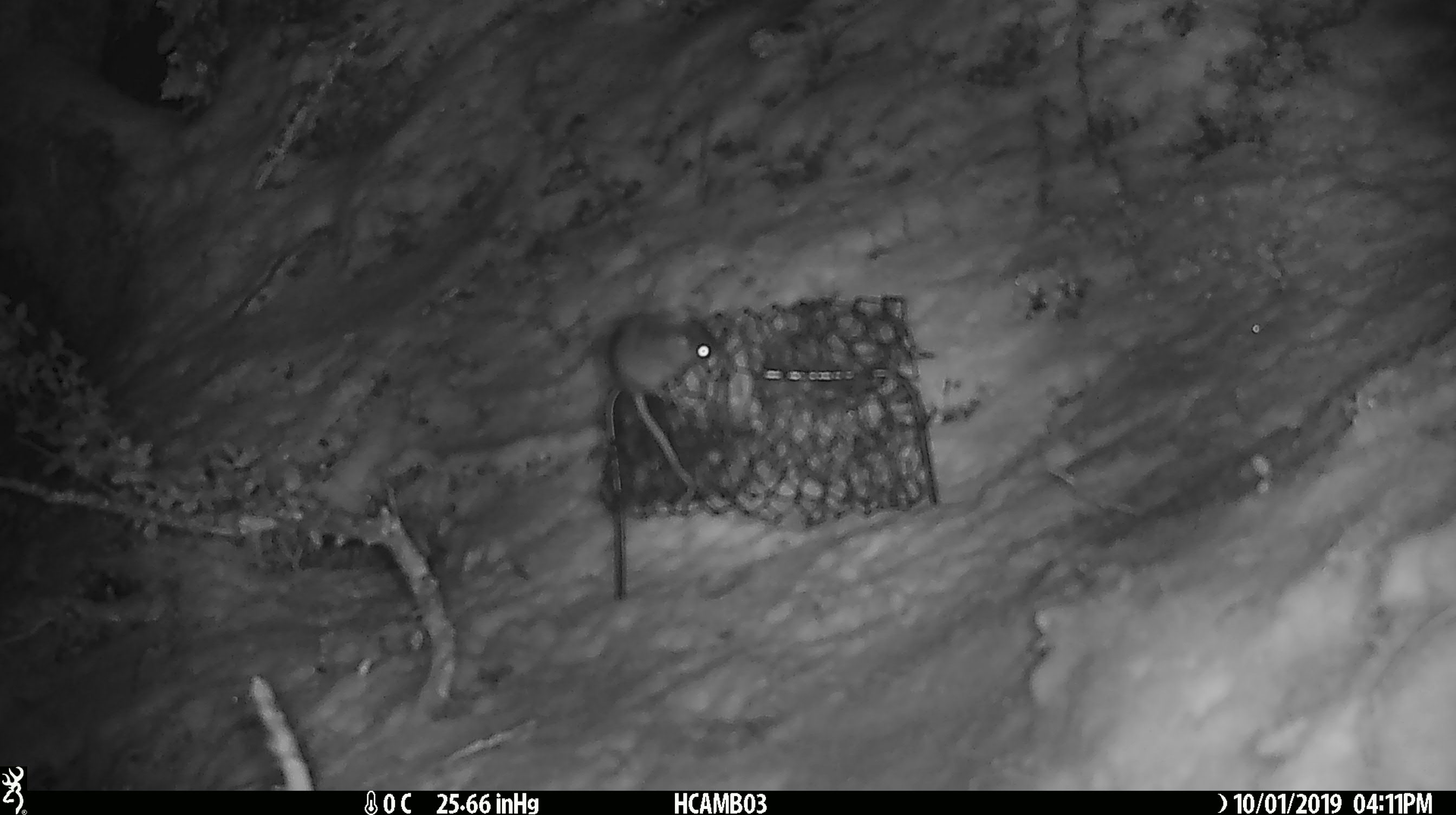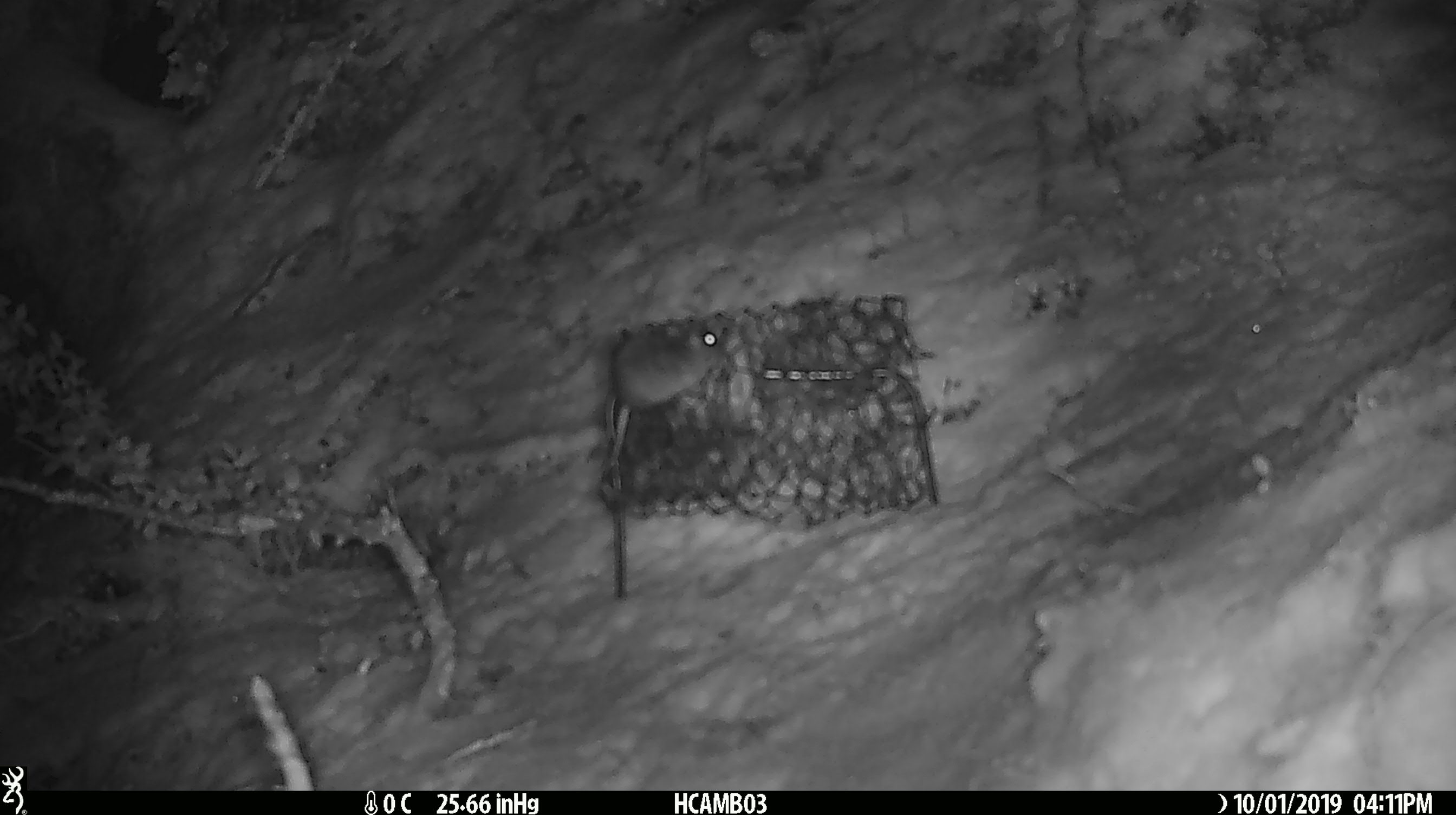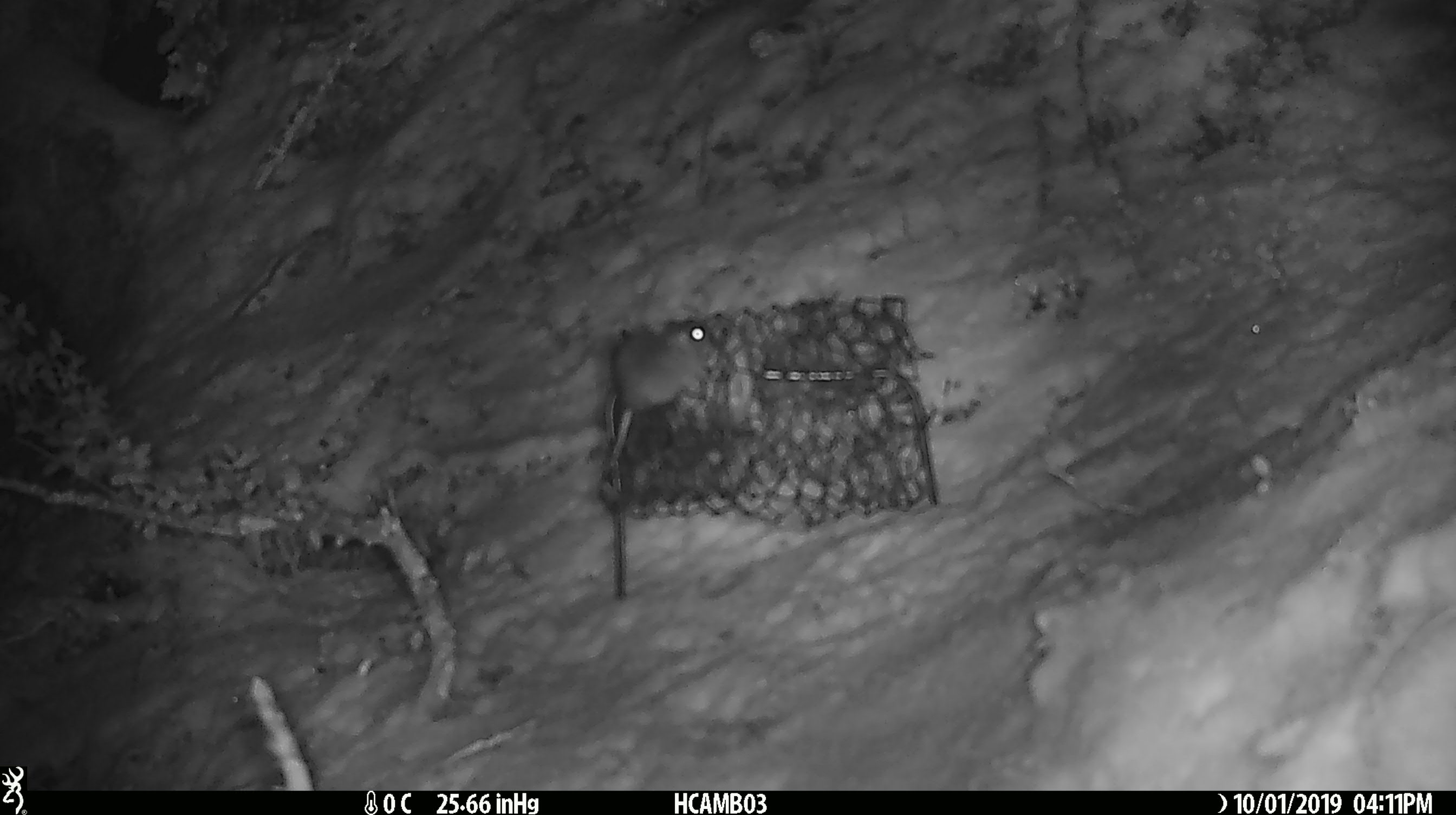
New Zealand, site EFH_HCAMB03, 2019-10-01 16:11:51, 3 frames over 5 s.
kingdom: Animalia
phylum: Chordata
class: Mammalia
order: Rodentia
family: Muridae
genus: Mus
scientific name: Mus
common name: mouse